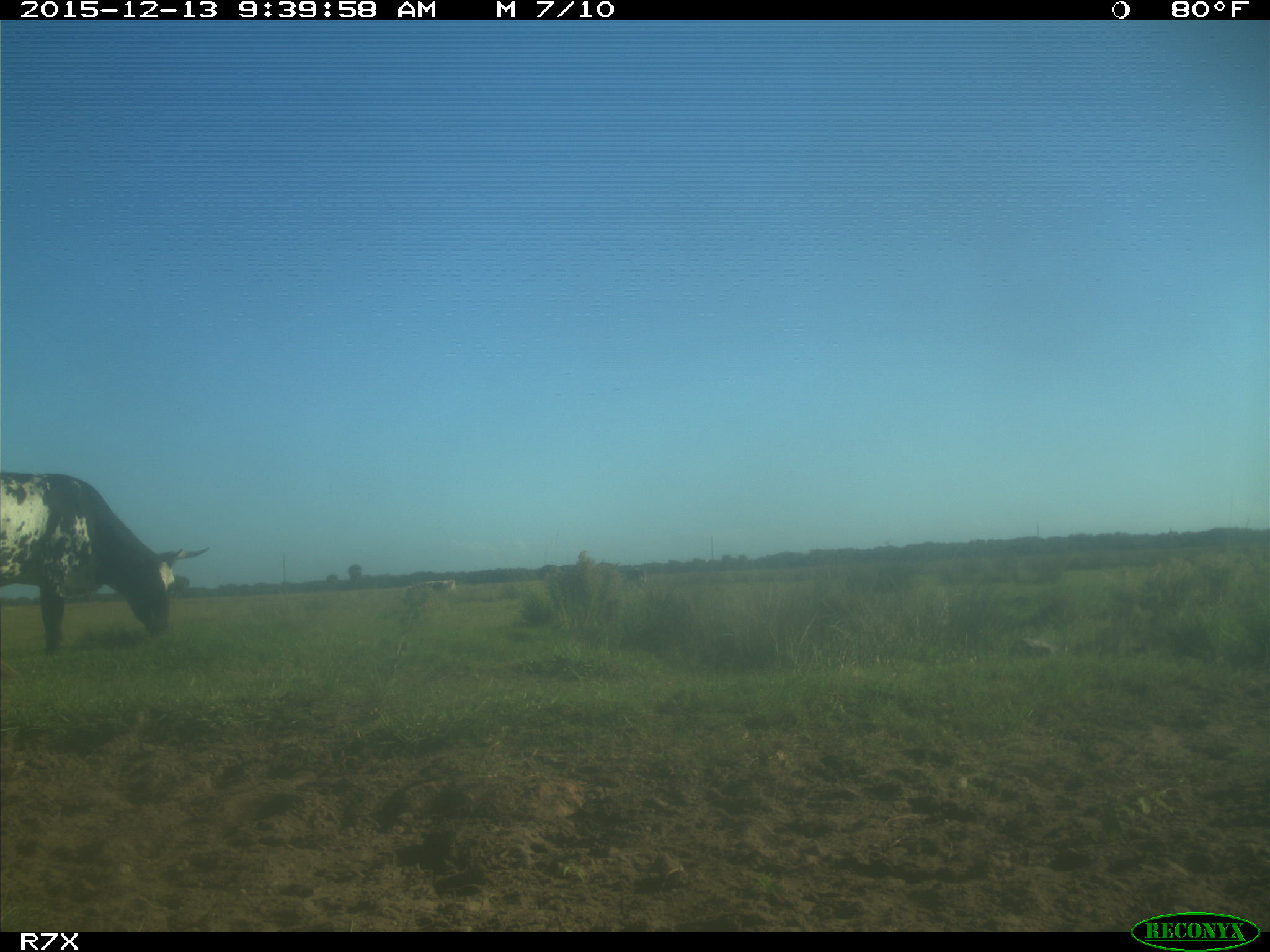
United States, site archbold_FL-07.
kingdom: Animalia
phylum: Chordata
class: Mammalia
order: Artiodactyla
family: Bovidae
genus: Bos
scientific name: Bos taurus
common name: domestic cow